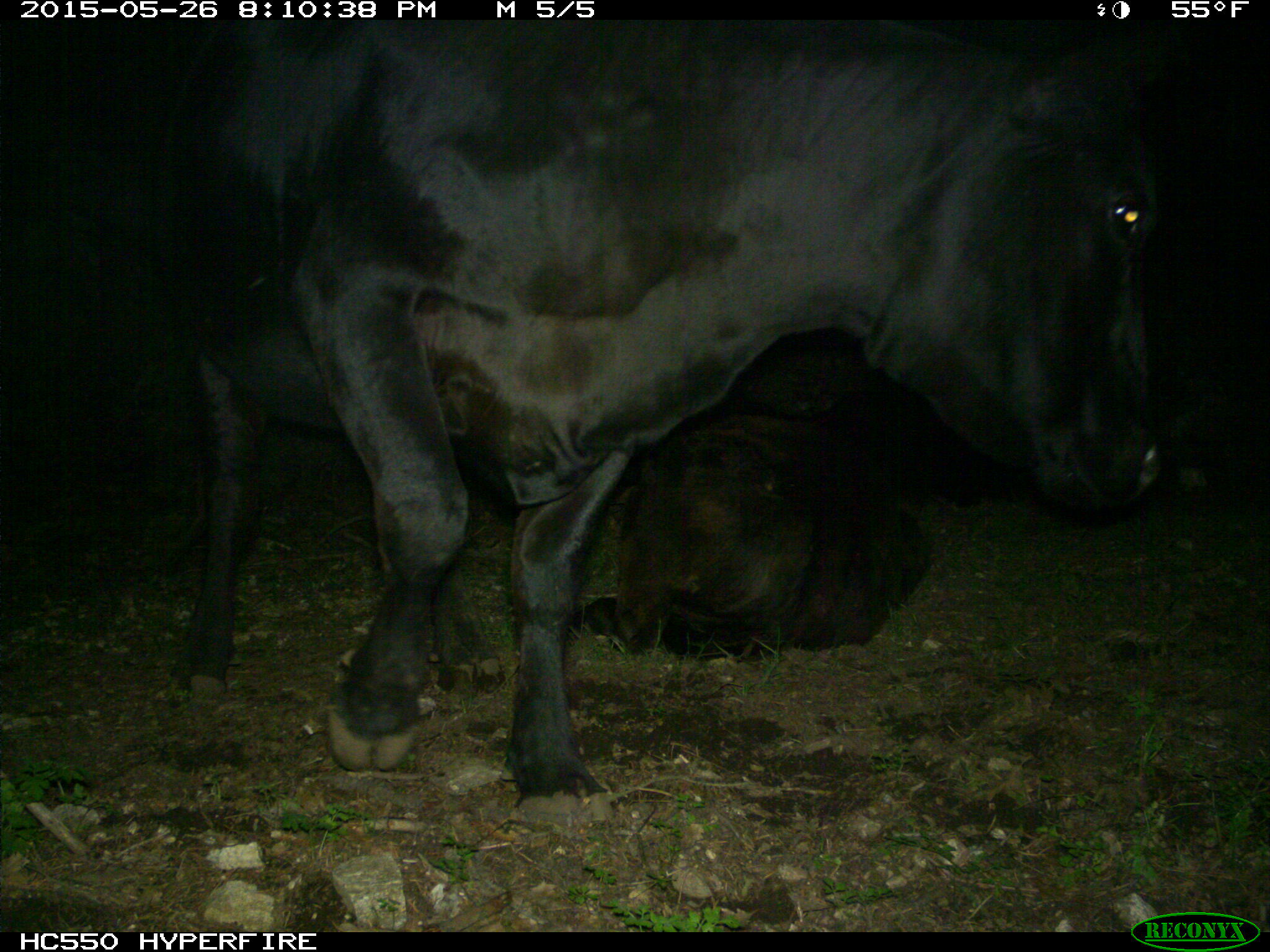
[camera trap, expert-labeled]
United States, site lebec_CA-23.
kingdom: Animalia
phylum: Chordata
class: Mammalia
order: Artiodactyla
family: Bovidae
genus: Bos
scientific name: Bos taurus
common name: domestic cow